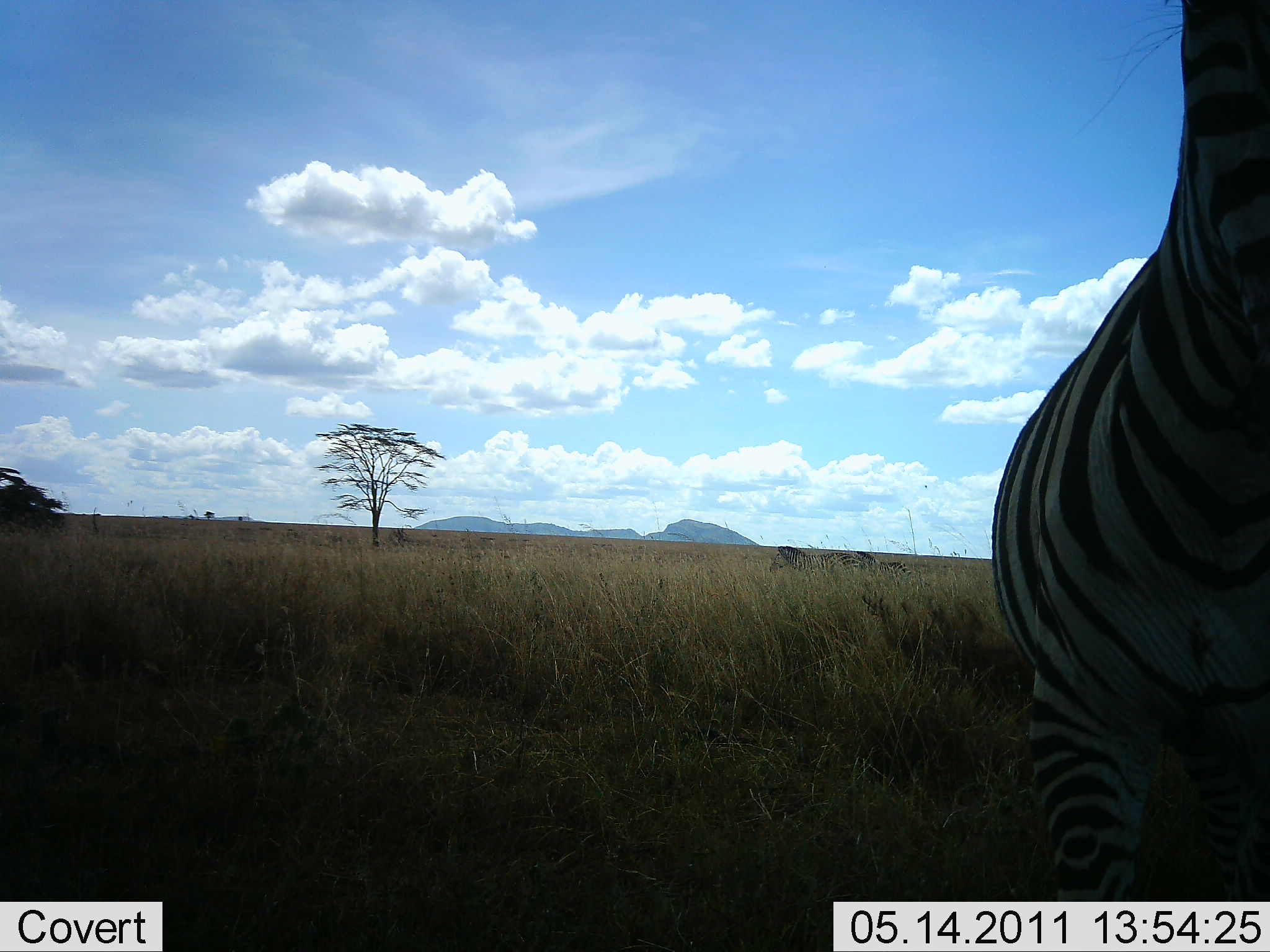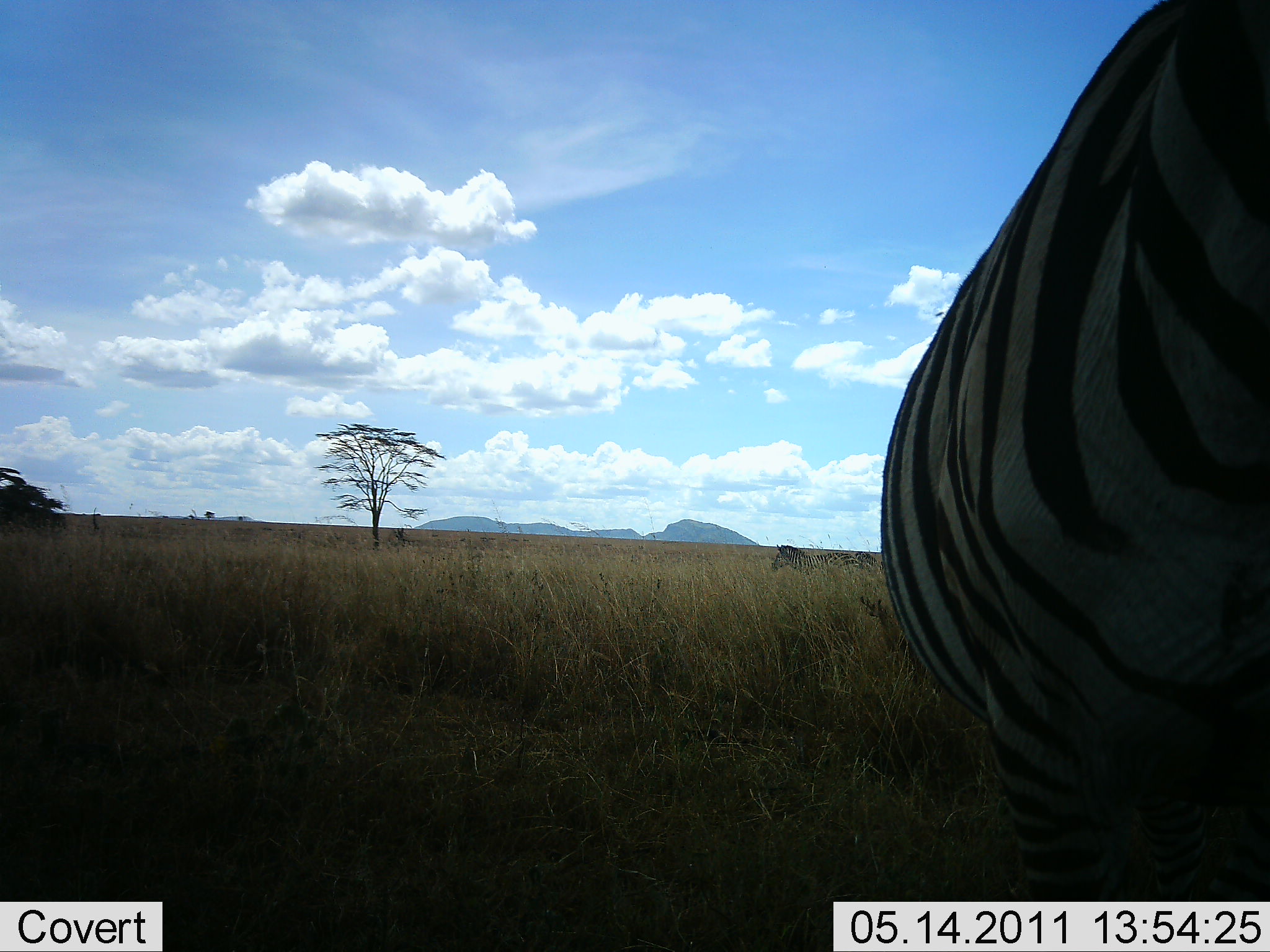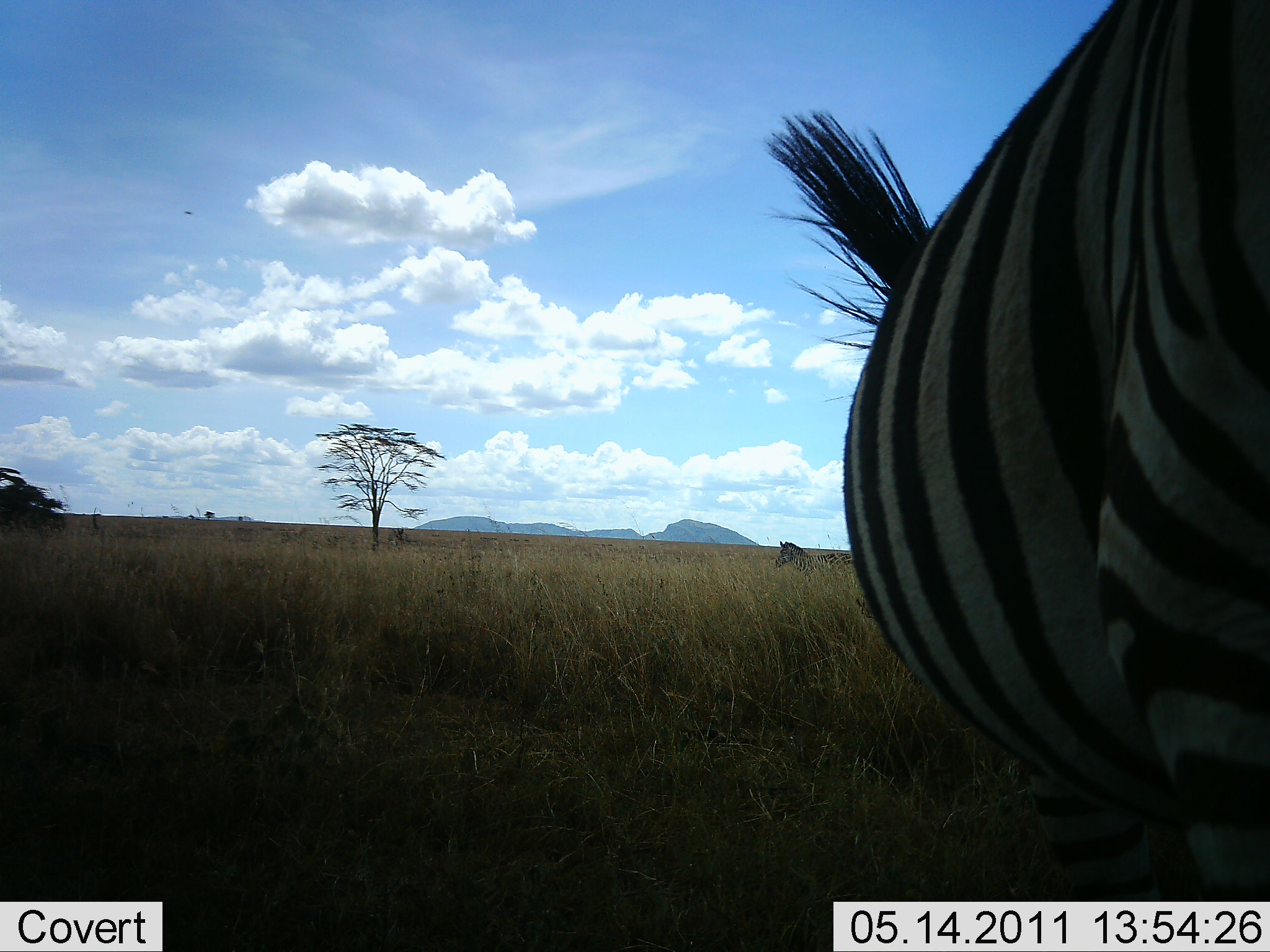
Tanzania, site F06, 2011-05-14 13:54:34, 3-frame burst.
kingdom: Animalia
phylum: Chordata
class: Mammalia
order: Perissodactyla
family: Equidae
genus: Equus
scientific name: Equus quagga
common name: plains zebra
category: zebra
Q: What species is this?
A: Zebra (plains zebra) (Equus quagga).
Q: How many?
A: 2.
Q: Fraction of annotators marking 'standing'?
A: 56%.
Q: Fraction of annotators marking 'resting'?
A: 0%.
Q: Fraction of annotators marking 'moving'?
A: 31%.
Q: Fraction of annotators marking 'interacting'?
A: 0%.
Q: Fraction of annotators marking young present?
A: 0%.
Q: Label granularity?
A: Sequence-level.